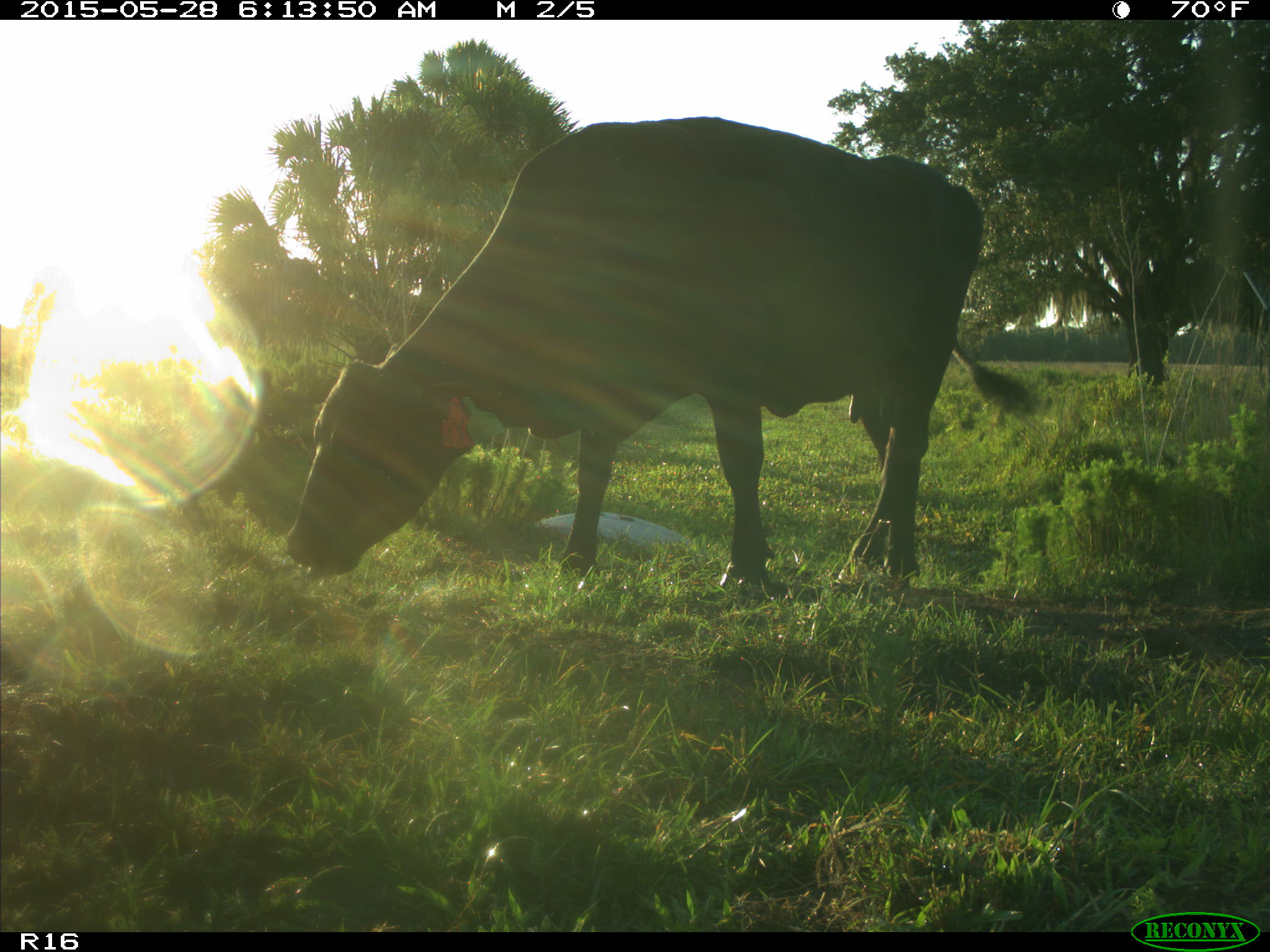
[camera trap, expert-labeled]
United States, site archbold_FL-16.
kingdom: Animalia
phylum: Chordata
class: Mammalia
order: Artiodactyla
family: Bovidae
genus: Bos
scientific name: Bos taurus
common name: domestic cow